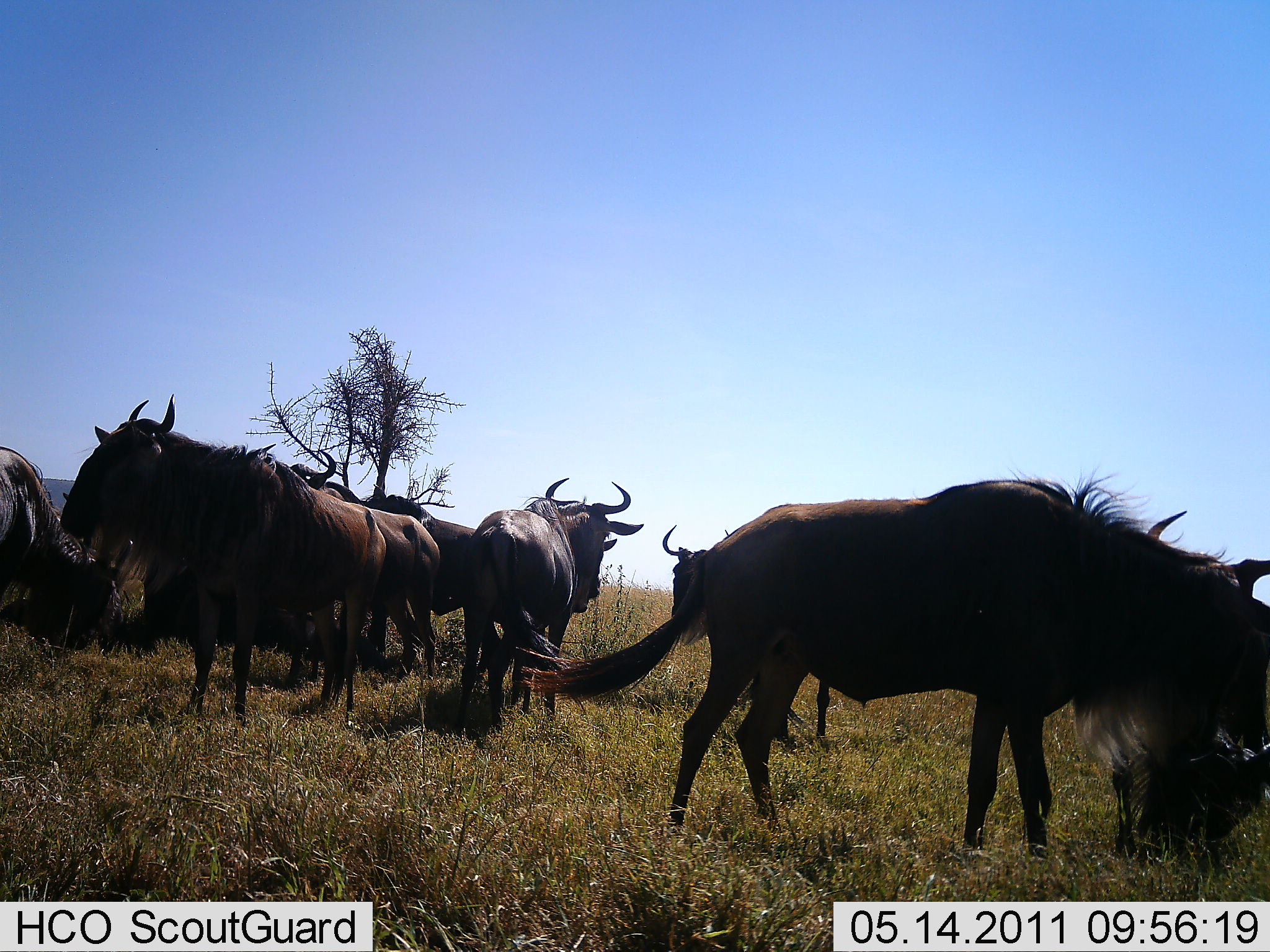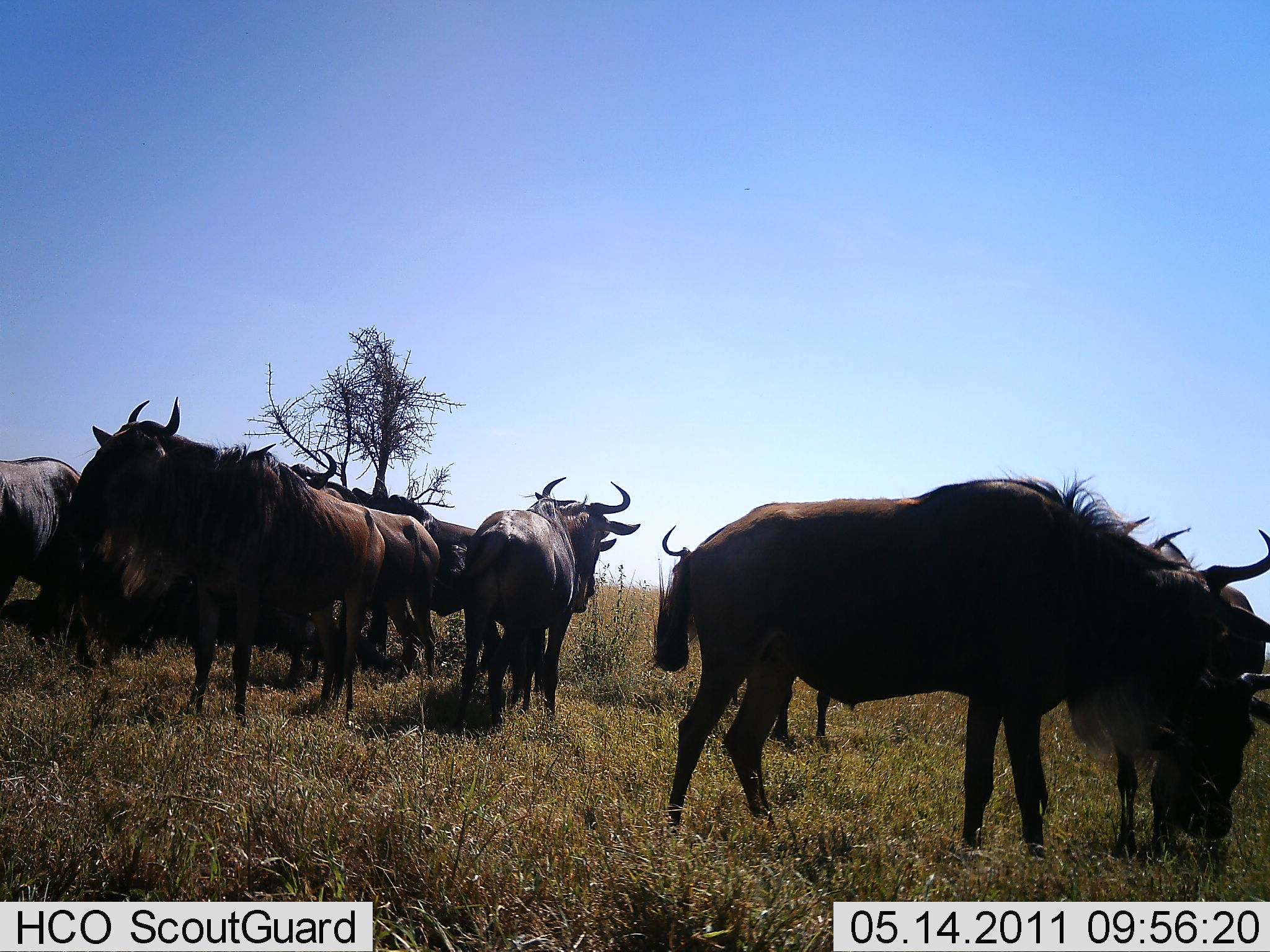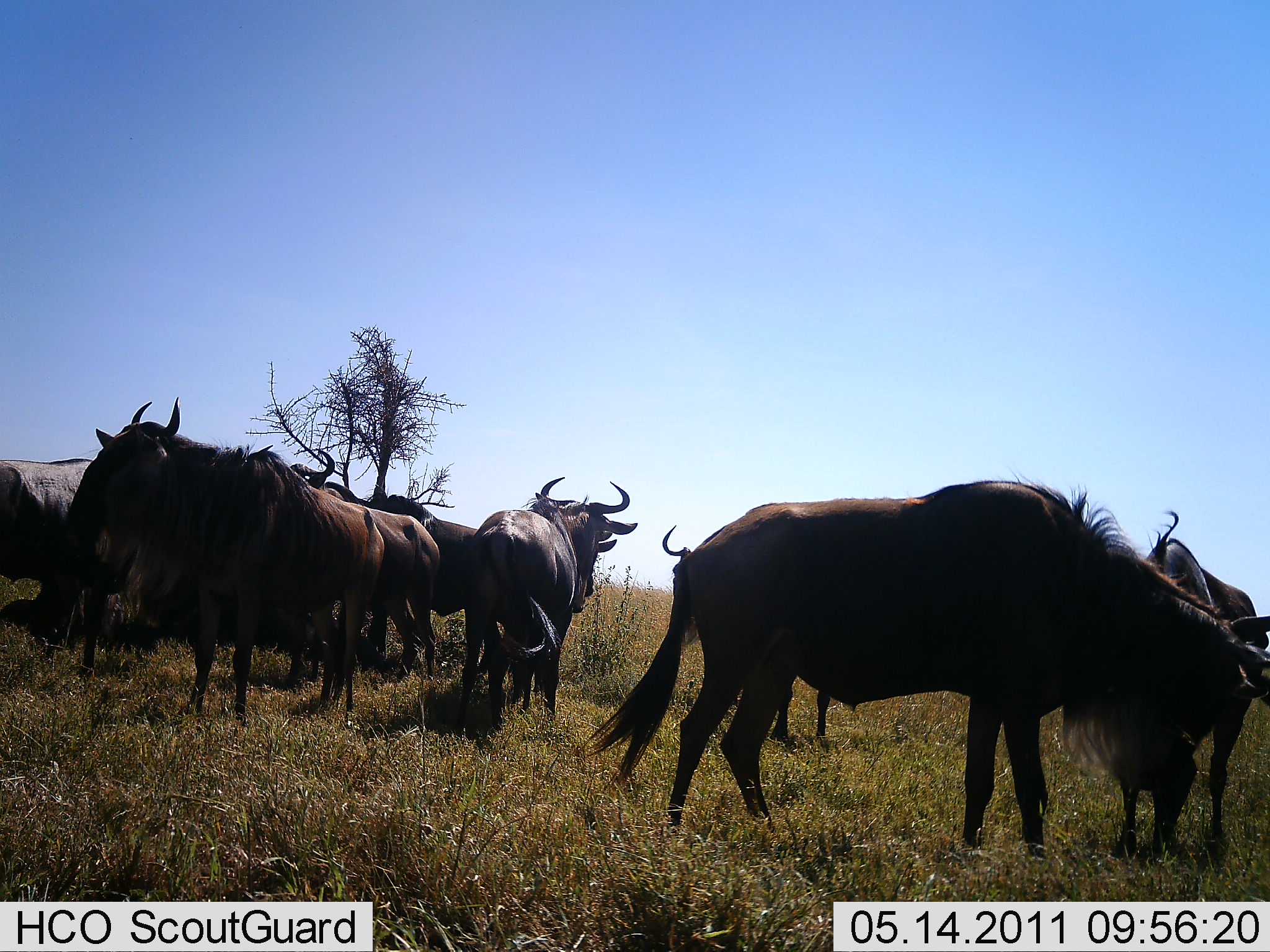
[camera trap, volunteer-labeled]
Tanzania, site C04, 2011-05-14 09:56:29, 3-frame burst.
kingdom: Animalia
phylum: Chordata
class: Mammalia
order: Artiodactyla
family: Bovidae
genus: Connochaetes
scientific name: Connochaetes taurinus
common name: blue wildebeest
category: wildebeest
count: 8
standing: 82%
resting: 18%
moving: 18%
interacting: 9%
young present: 0%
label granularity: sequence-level